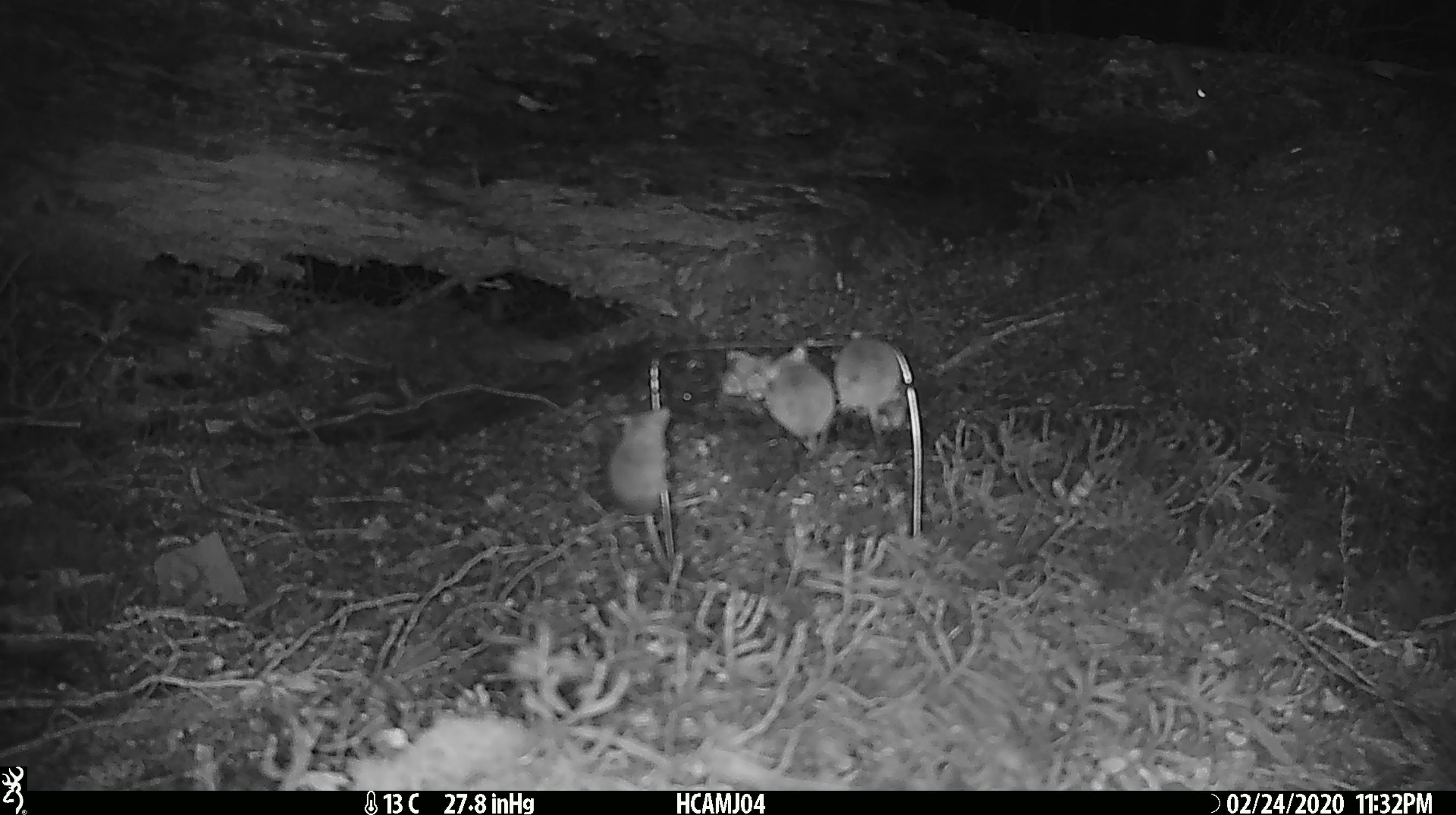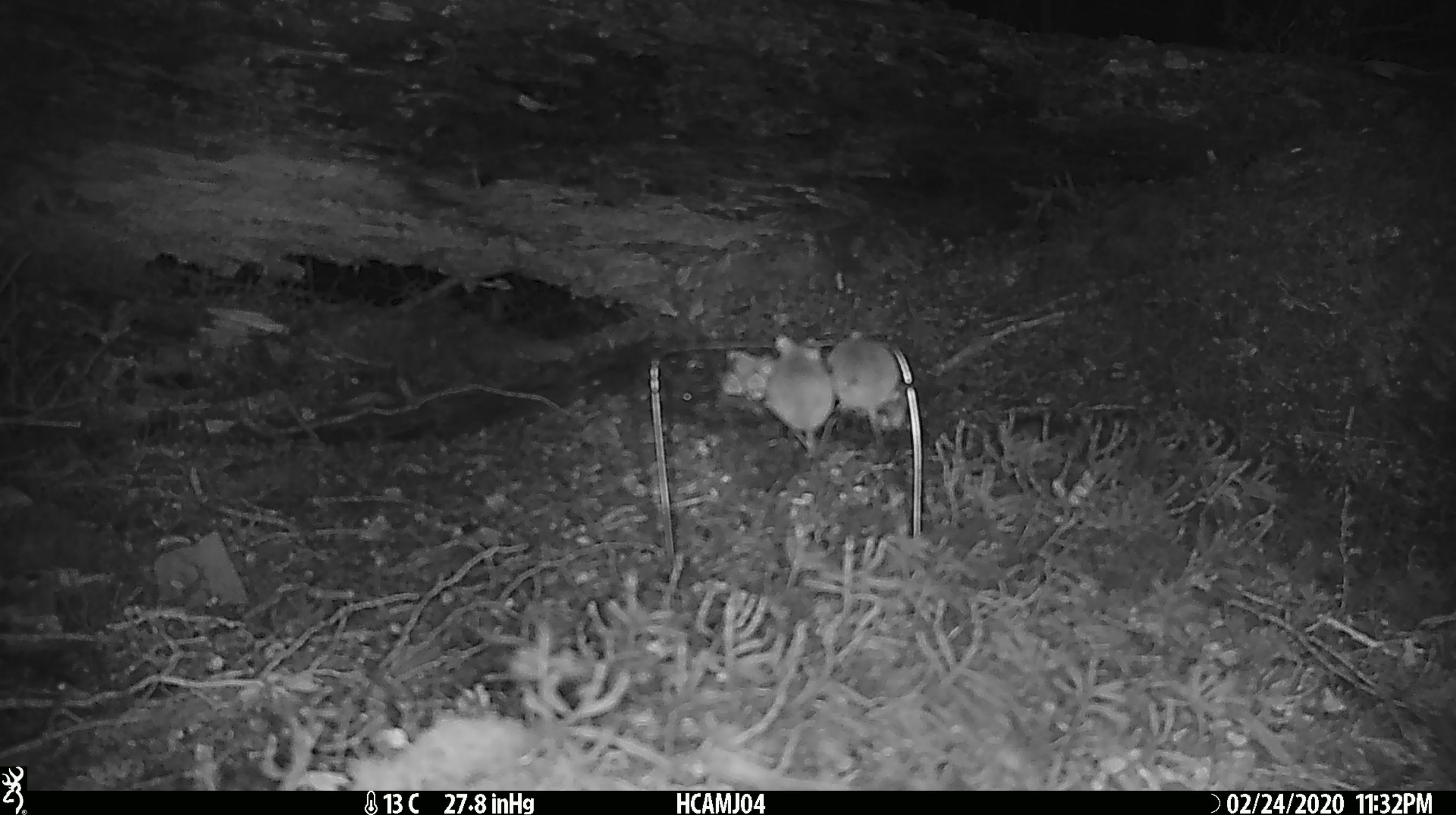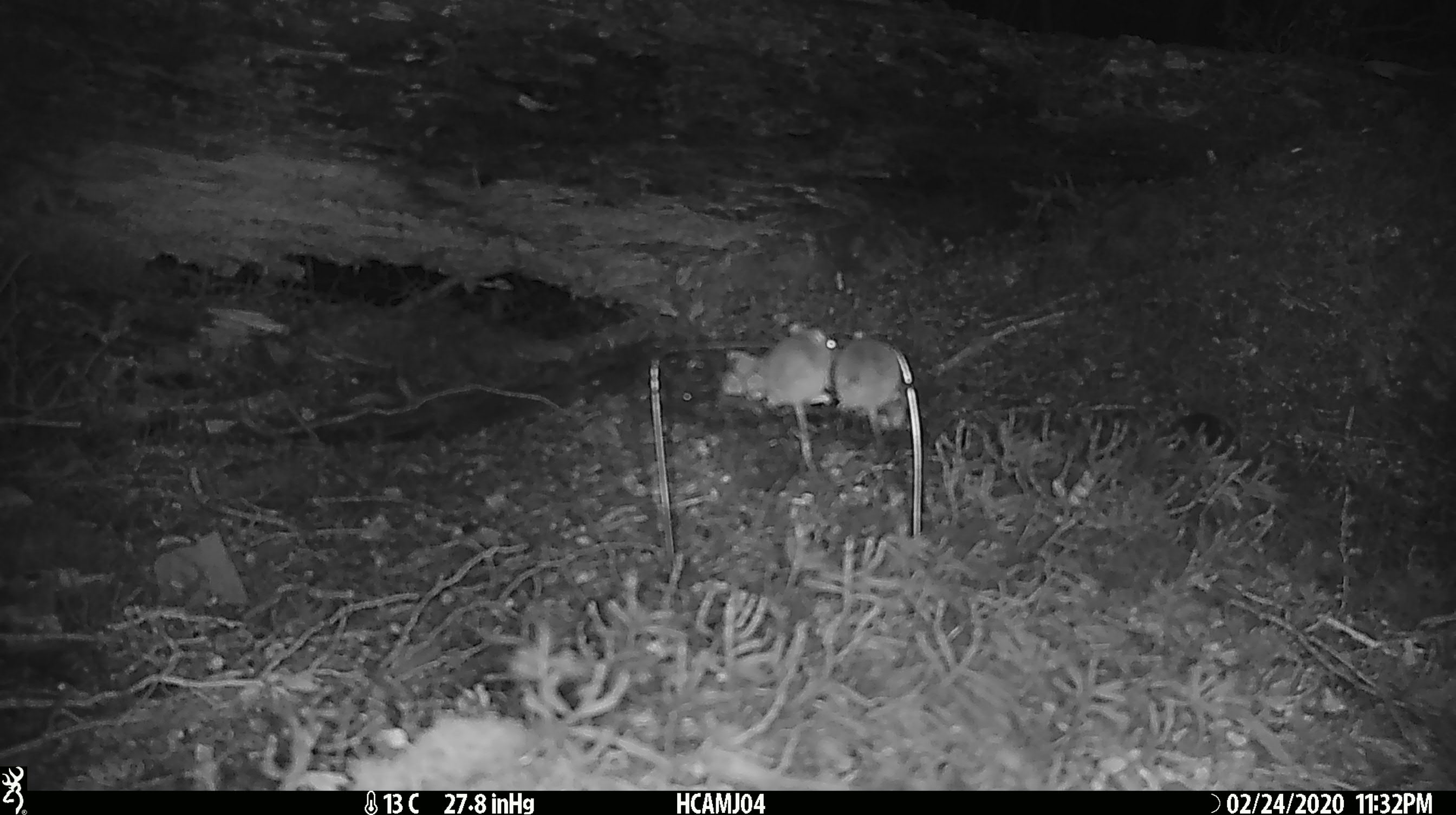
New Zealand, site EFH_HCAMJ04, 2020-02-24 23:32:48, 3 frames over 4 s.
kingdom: Animalia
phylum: Chordata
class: Mammalia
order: Rodentia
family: Muridae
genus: Mus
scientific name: Mus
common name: mouse